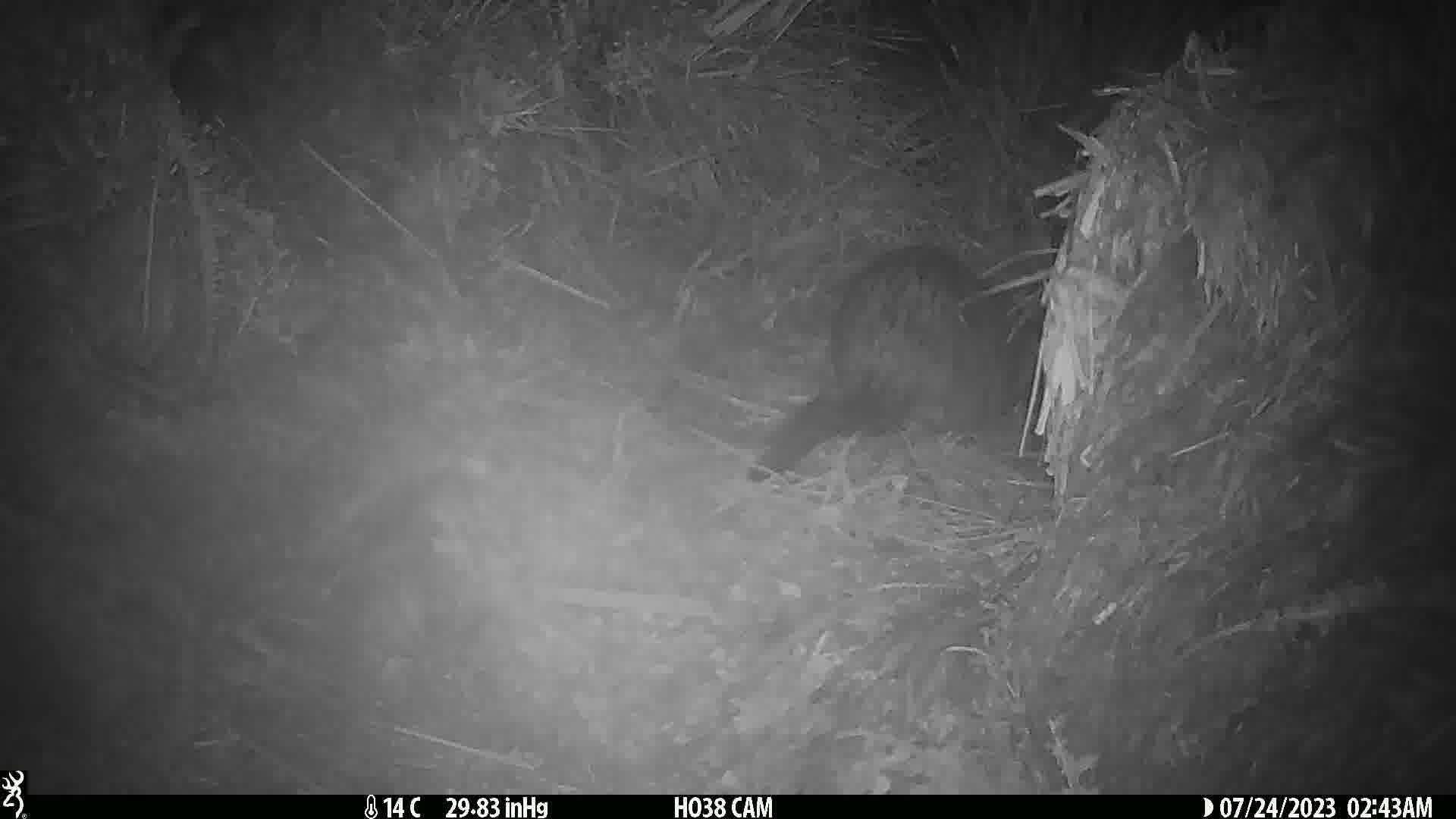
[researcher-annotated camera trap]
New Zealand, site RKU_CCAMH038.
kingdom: Animalia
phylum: Chordata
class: Mammalia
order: Diprotodontia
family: Phalangeridae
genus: Trichosurus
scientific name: Trichosurus vulpecula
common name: common brushtail possum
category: possum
Possum (common brushtail possum) (Trichosurus vulpecula).